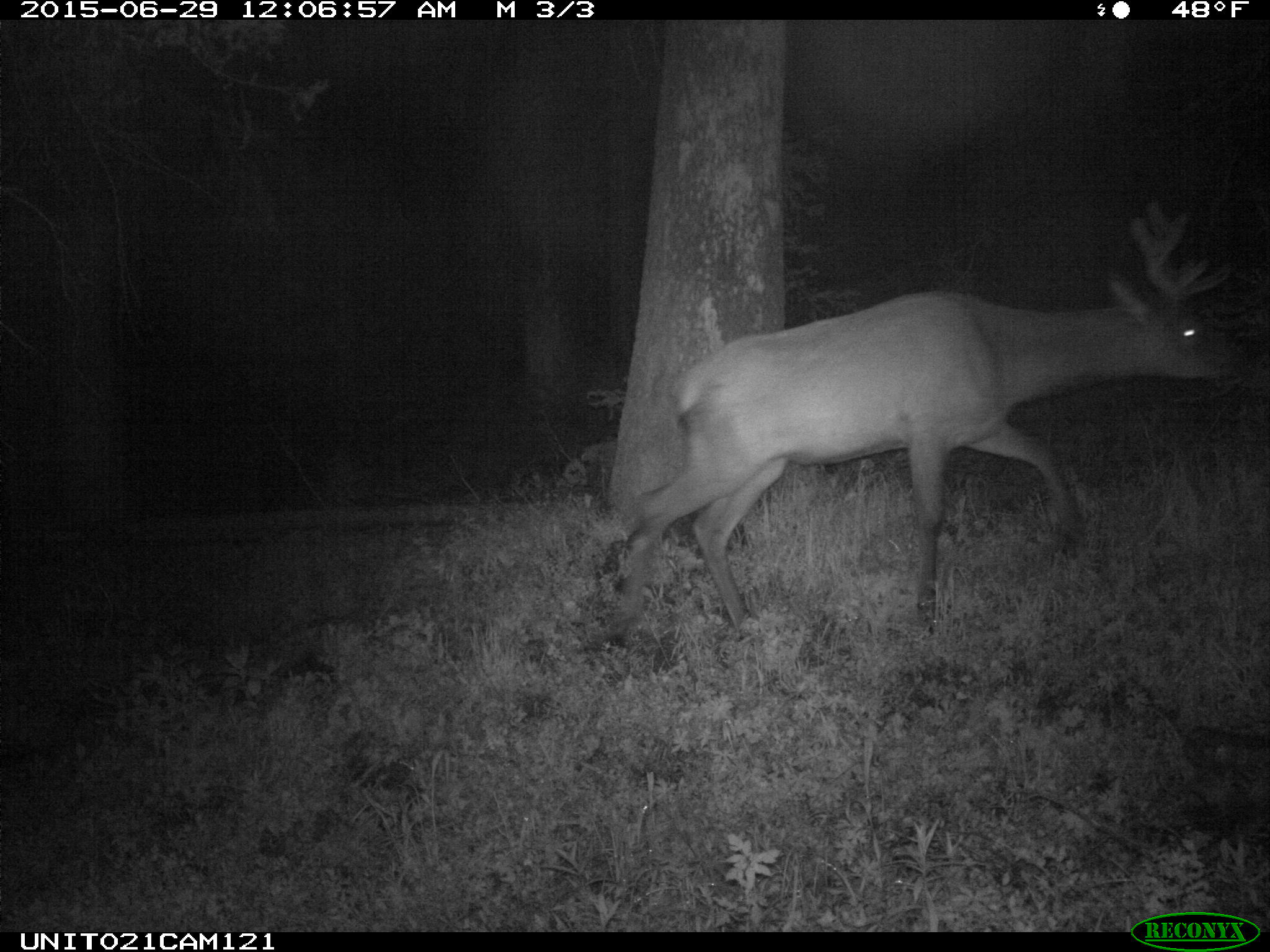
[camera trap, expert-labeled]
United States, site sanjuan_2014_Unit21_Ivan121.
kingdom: Animalia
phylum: Chordata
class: Mammalia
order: Artiodactyla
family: Cervidae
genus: Cervus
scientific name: Cervus elaphus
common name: red deer